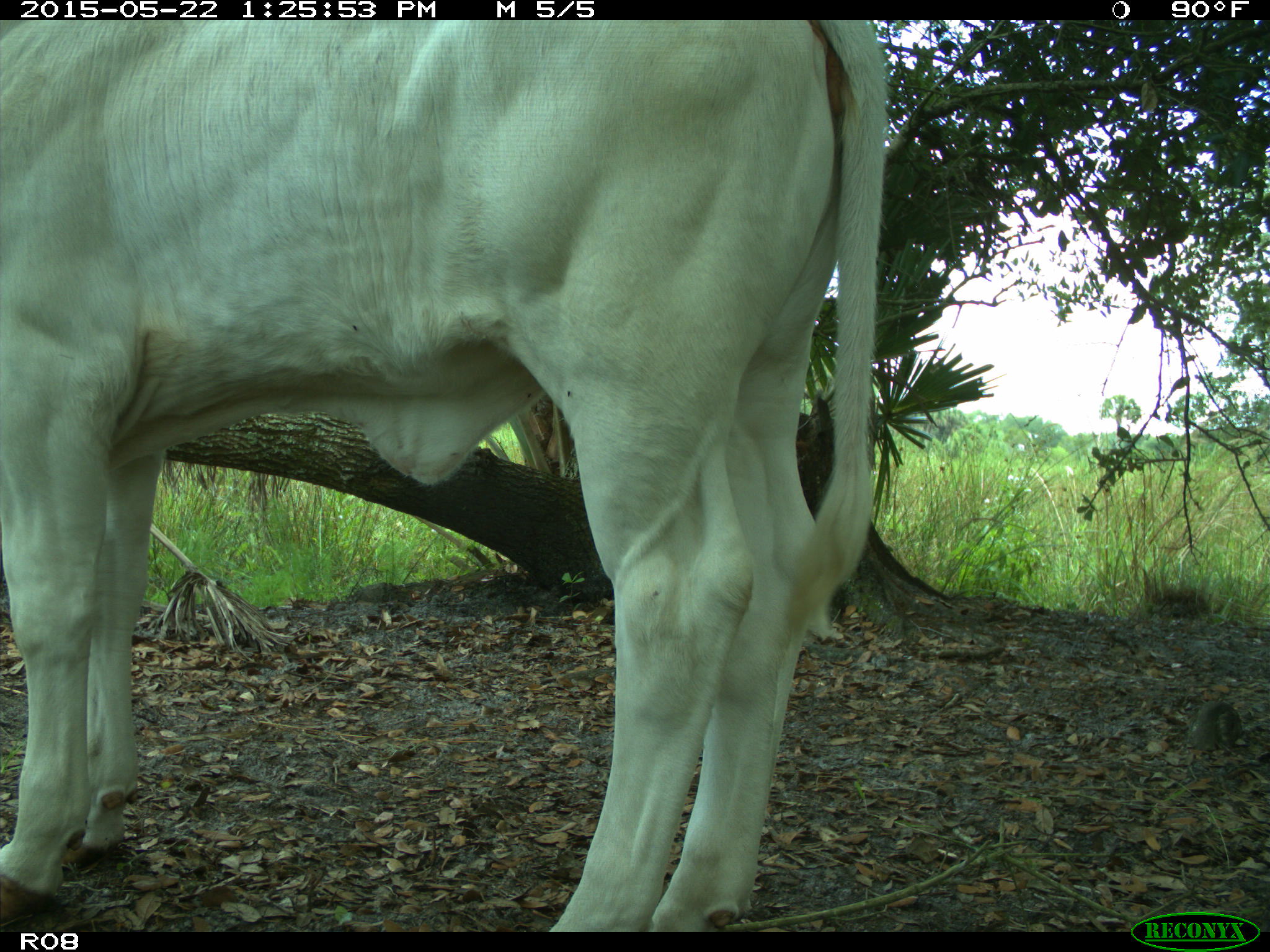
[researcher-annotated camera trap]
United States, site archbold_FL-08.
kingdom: Animalia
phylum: Chordata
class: Mammalia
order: Artiodactyla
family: Bovidae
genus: Bos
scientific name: Bos taurus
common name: domestic cow